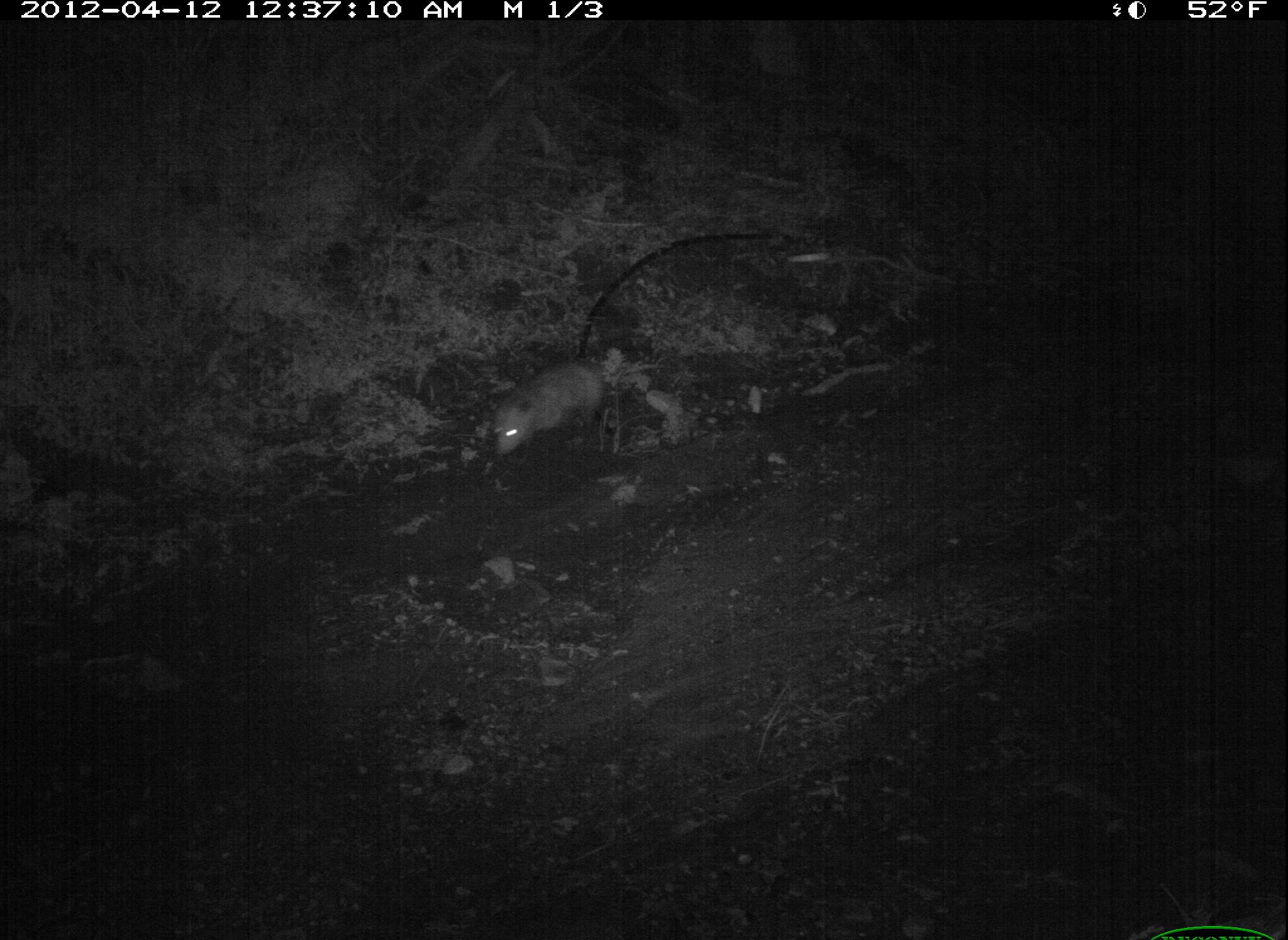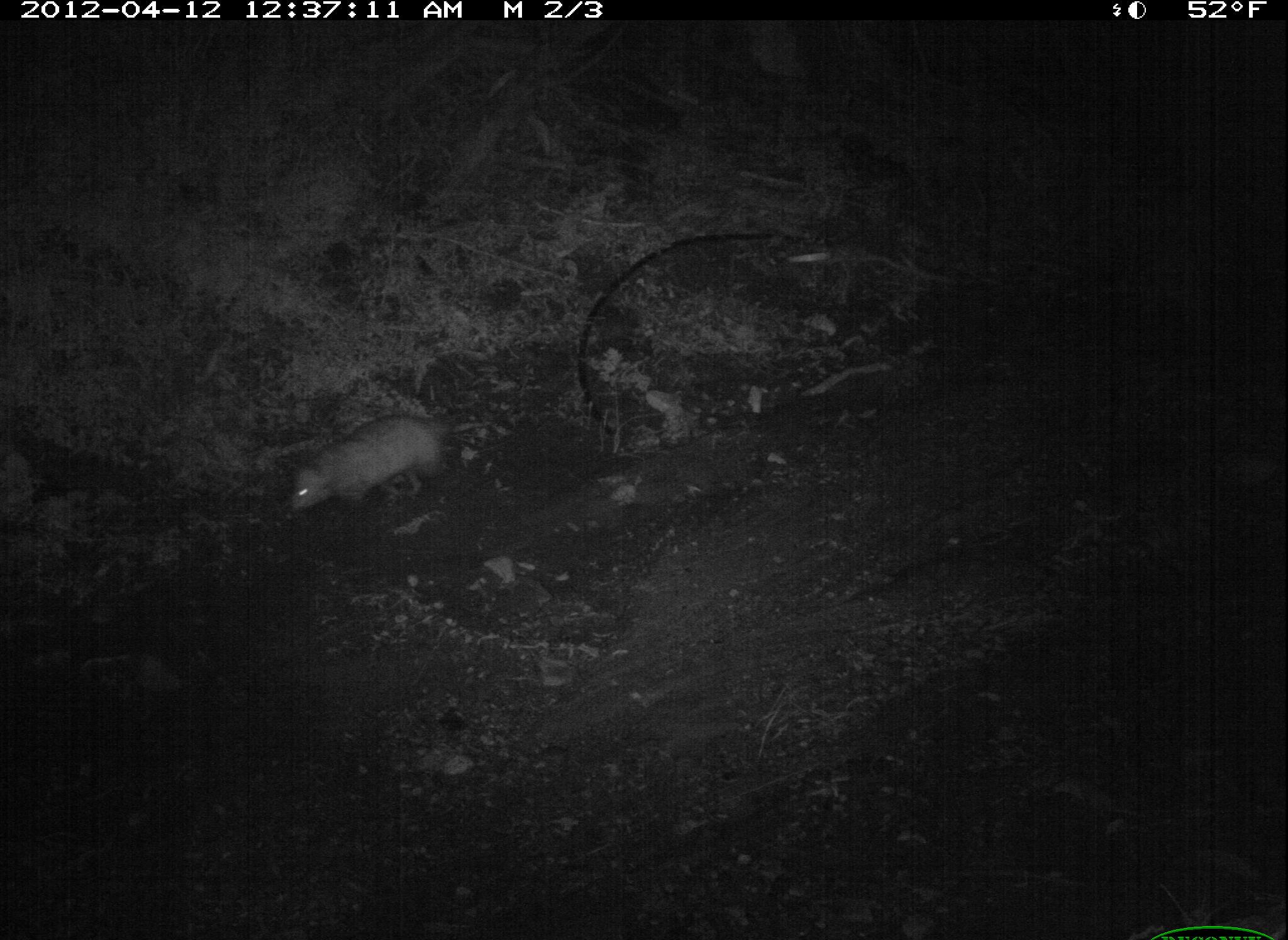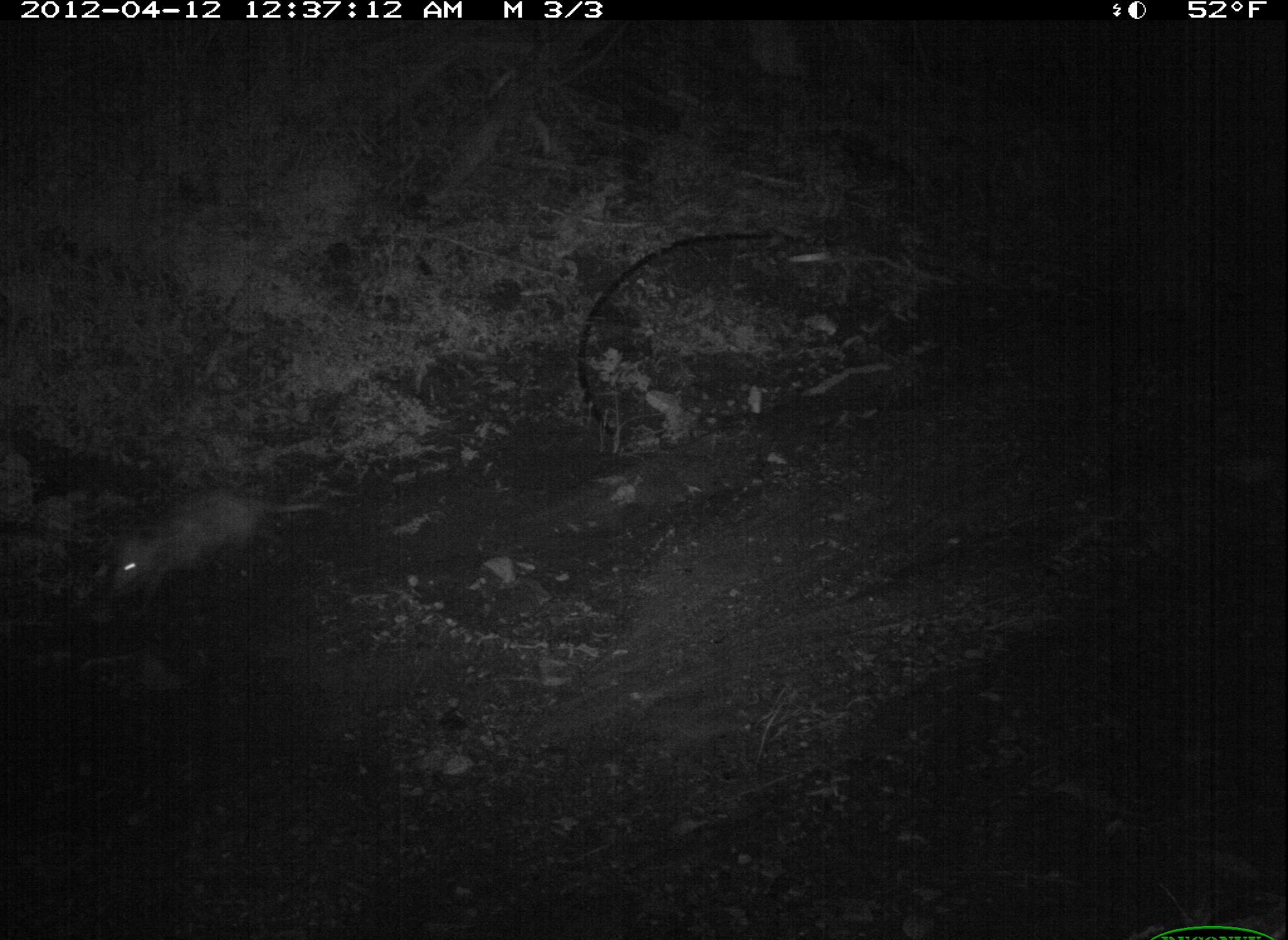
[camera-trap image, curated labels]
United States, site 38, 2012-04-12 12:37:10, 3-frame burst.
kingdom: Animalia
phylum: Chordata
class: Mammalia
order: Didelphimorphia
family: Didelphidae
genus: Didelphis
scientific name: Didelphis virginiana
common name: virginia opossum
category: opossum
Opossum (virginia opossum) (Didelphis virginiana).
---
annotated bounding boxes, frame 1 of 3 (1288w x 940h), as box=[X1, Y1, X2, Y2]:
opossum: box=[411, 304, 662, 501]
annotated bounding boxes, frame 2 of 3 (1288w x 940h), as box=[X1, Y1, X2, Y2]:
opossum: box=[277, 401, 512, 520]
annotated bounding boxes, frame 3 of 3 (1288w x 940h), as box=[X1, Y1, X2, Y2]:
opossum: box=[89, 469, 356, 619]